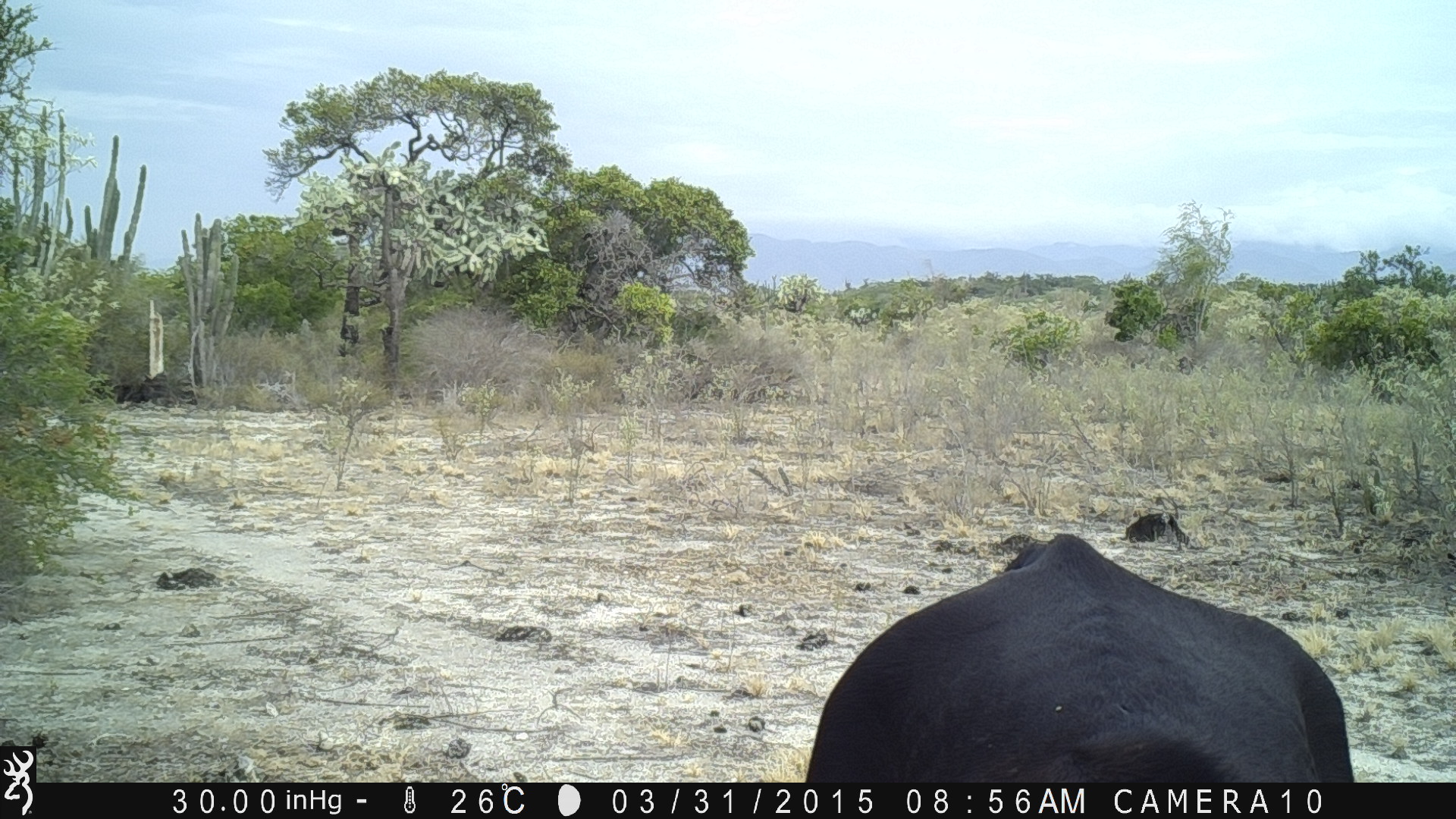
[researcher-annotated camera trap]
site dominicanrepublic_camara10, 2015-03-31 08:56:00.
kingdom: Animalia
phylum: Chordata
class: Mammalia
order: Artiodactyla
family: Bovidae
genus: Bos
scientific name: Bos taurus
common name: cattle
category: cow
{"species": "cow (cattle) (Bos taurus)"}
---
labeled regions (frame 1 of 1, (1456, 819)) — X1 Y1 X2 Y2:
cow: 795 529 1358 787